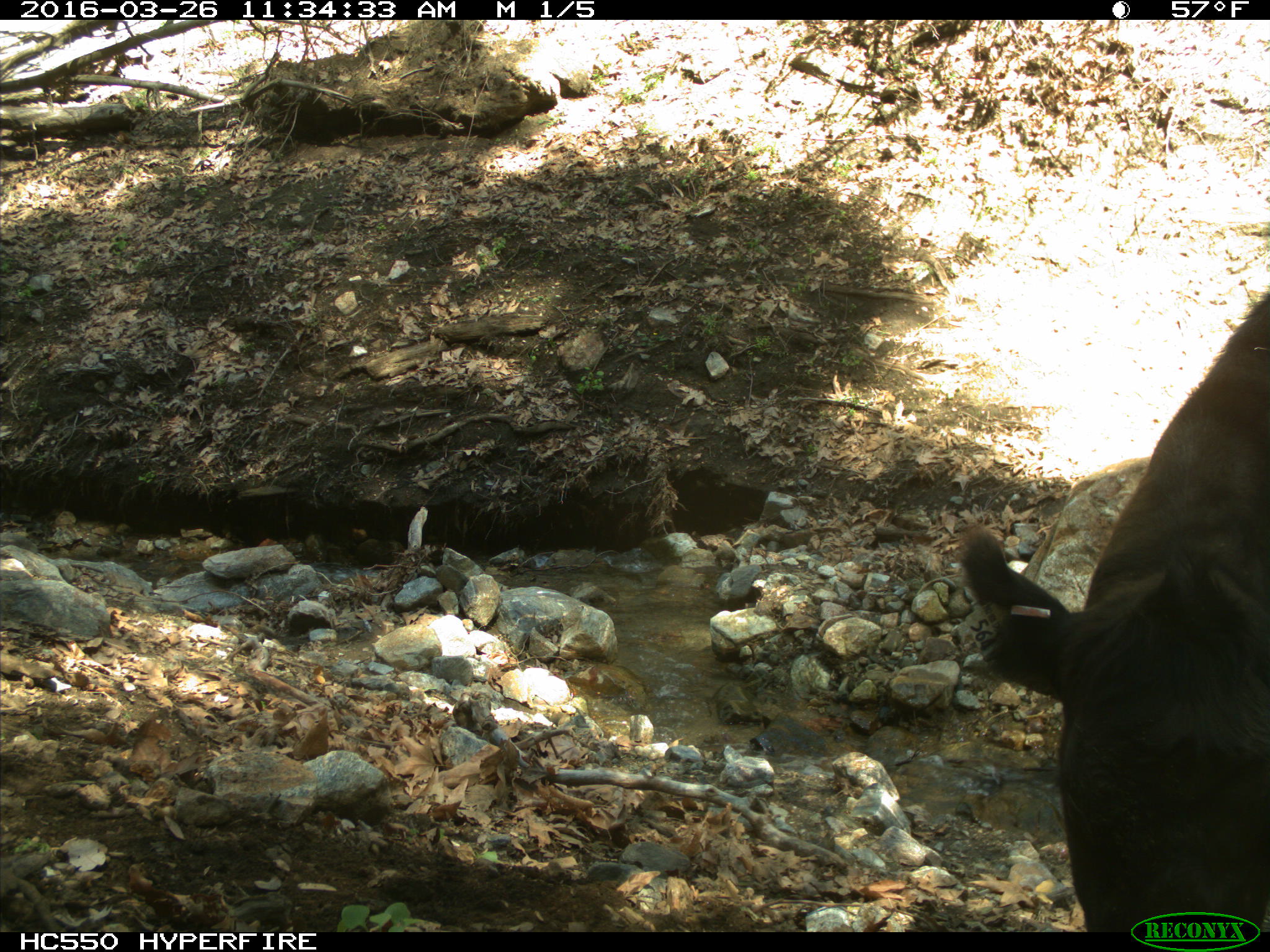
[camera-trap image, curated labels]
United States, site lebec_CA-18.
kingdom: Animalia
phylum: Chordata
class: Mammalia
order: Artiodactyla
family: Bovidae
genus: Bos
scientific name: Bos taurus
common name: domestic cow